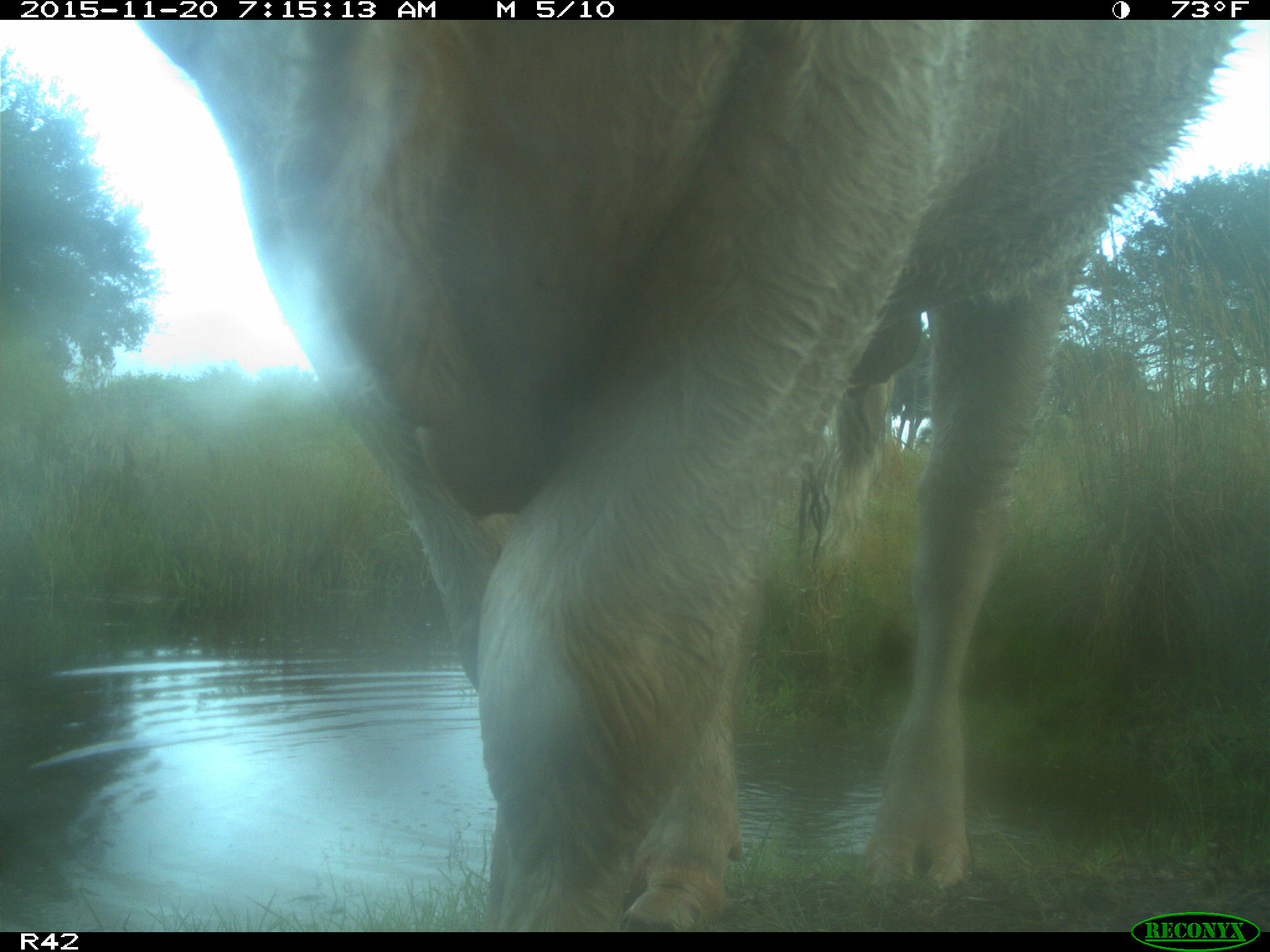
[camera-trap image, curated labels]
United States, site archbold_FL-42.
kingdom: Animalia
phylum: Chordata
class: Mammalia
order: Artiodactyla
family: Bovidae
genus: Bos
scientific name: Bos taurus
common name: domestic cow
Bos taurus (domestic cow).